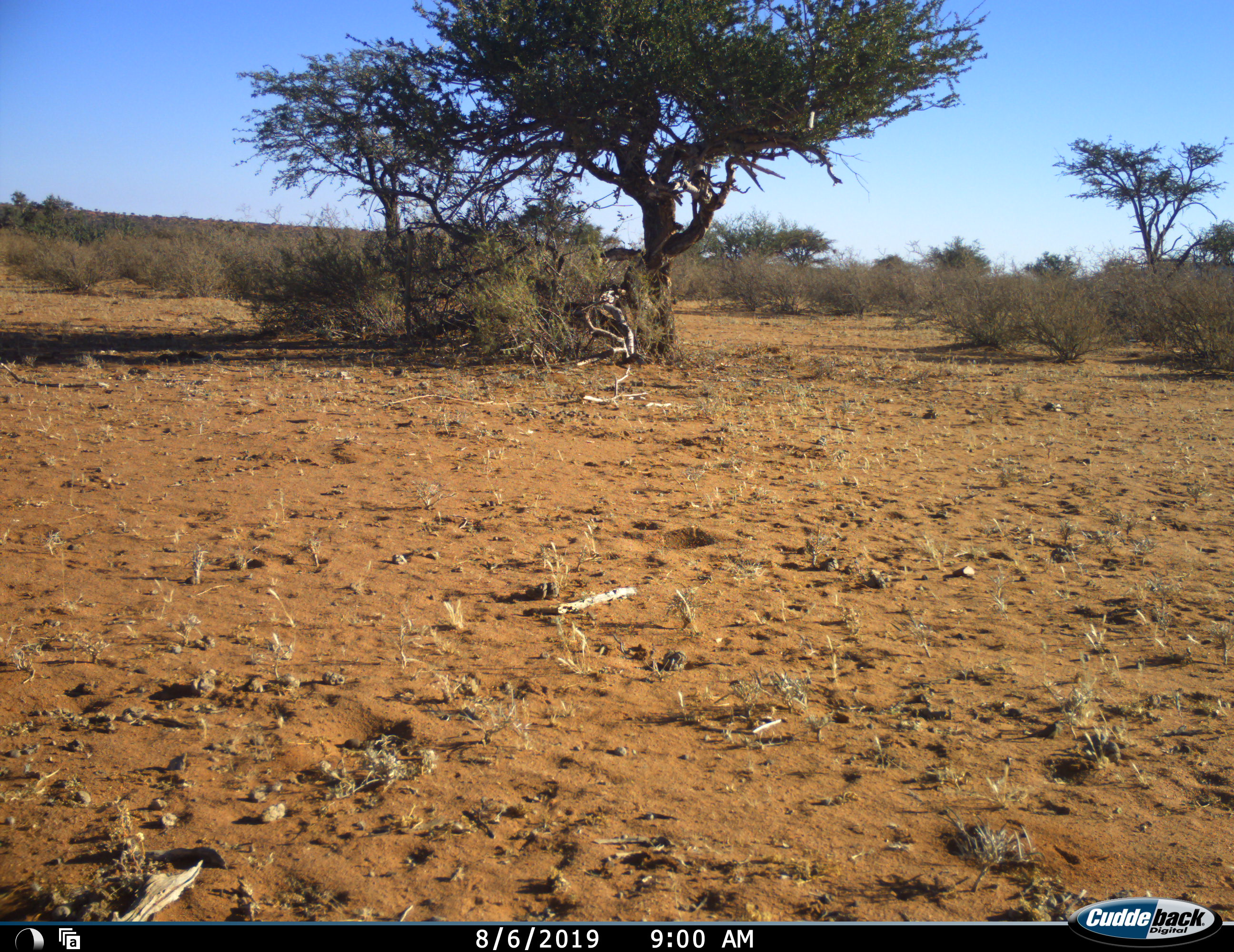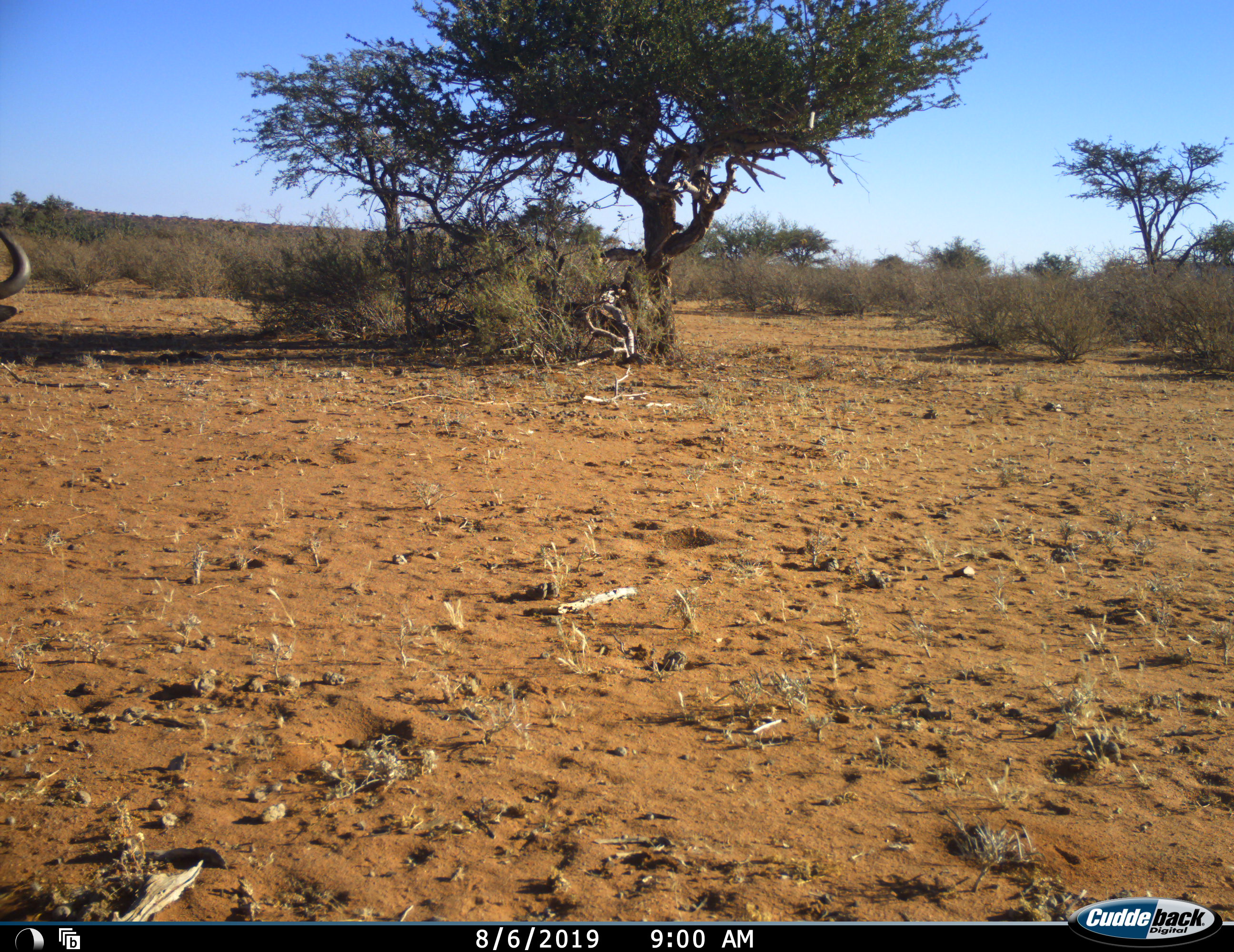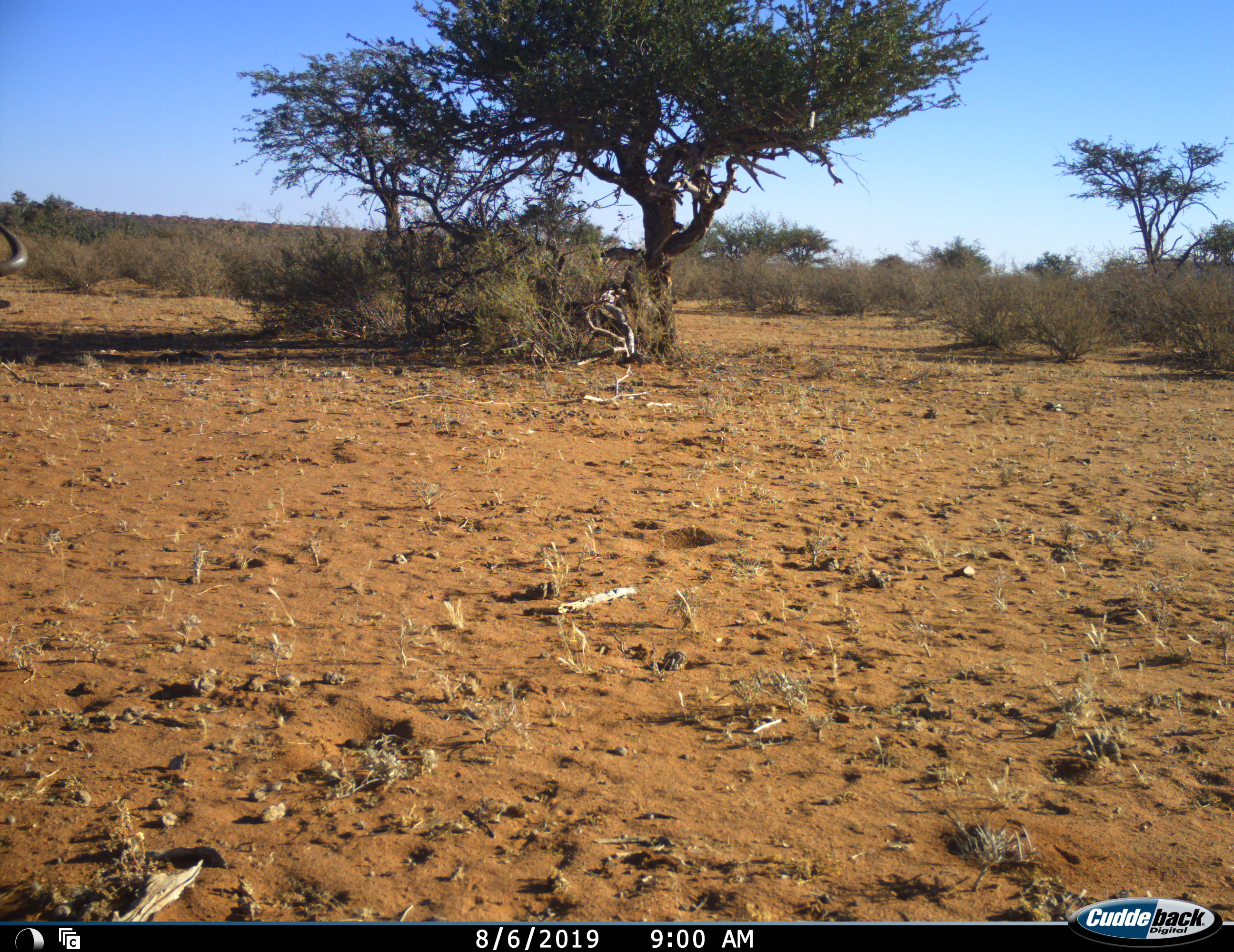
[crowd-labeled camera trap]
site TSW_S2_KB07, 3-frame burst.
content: unidentified animal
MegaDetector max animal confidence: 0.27